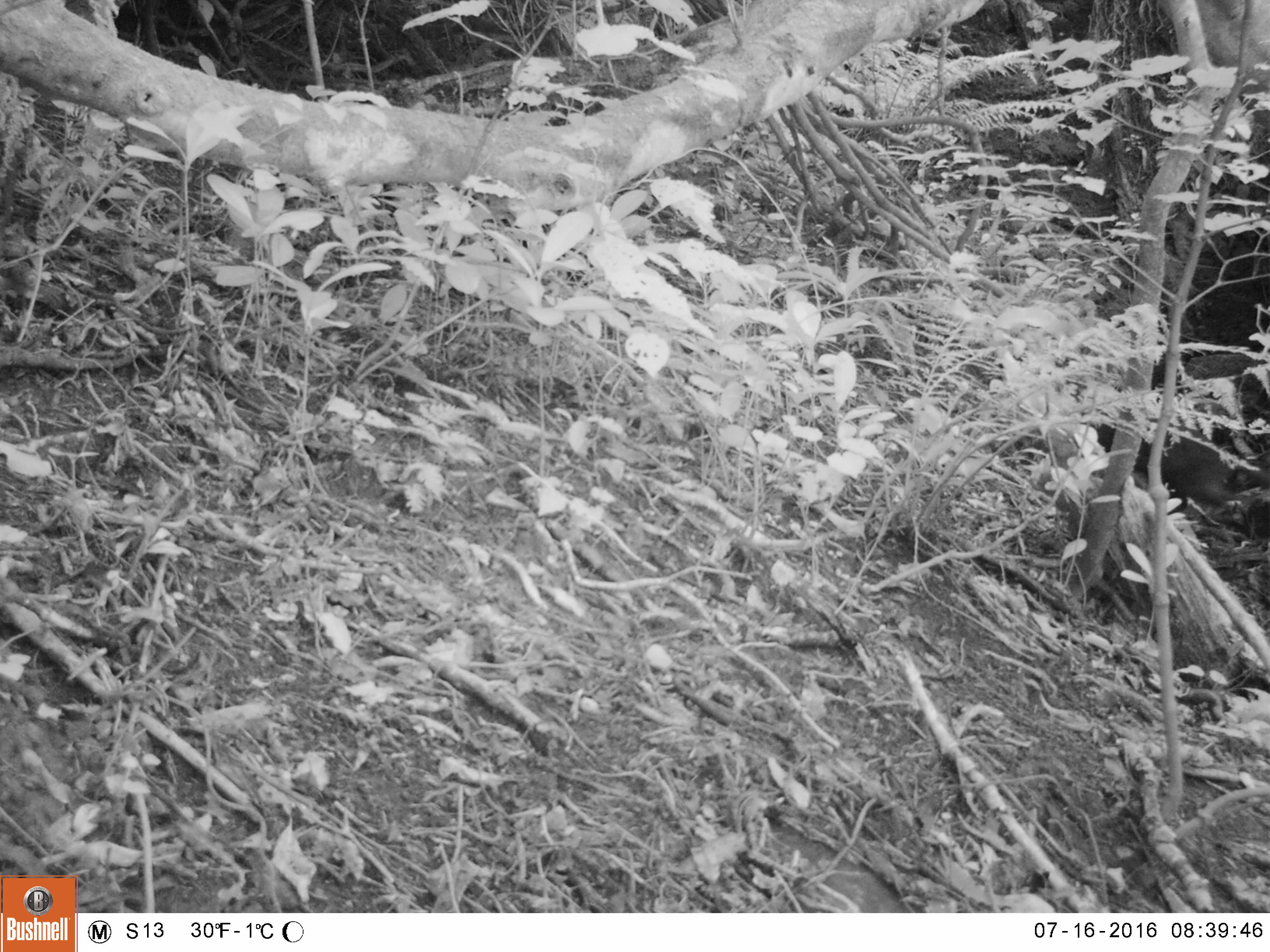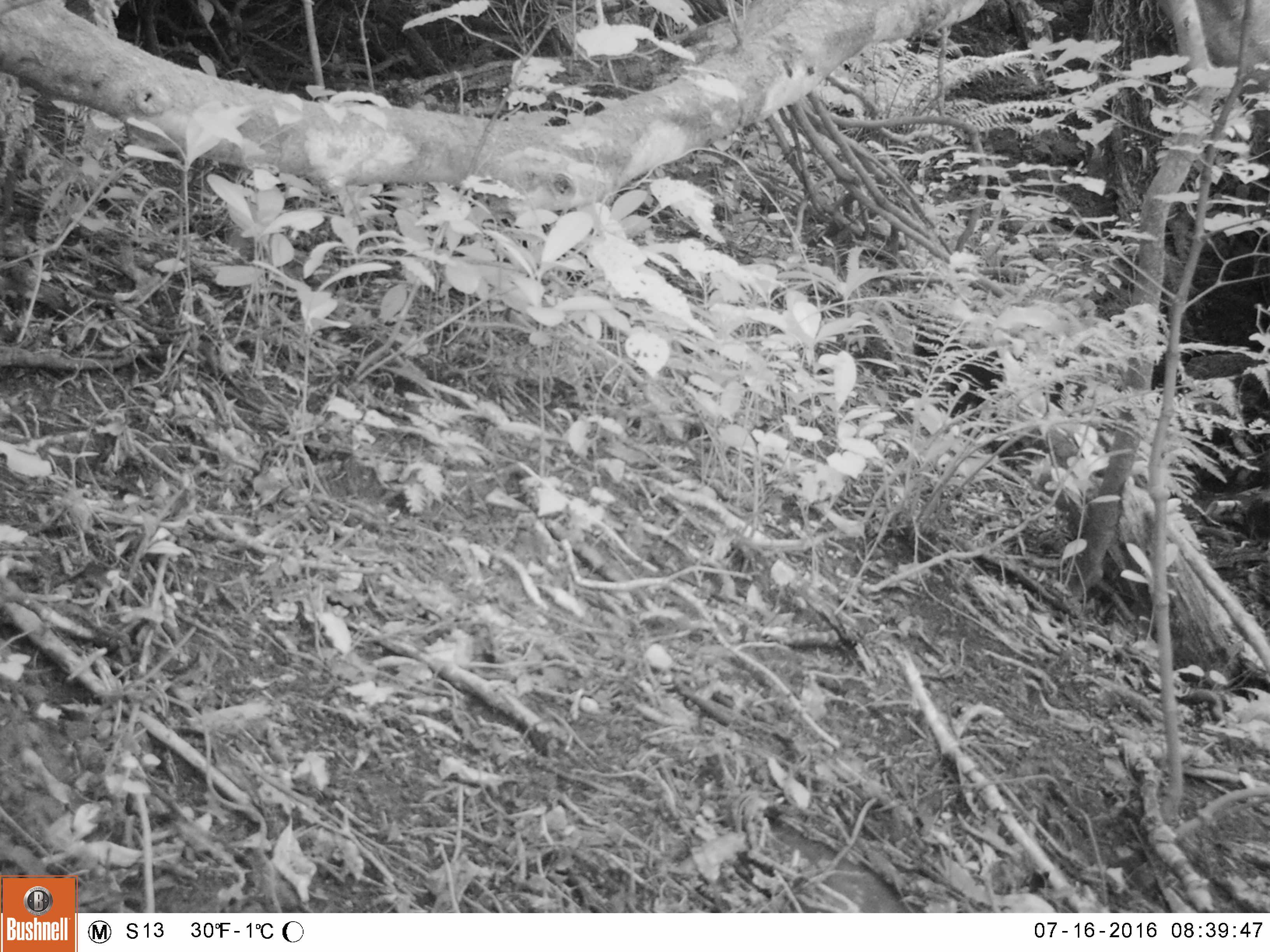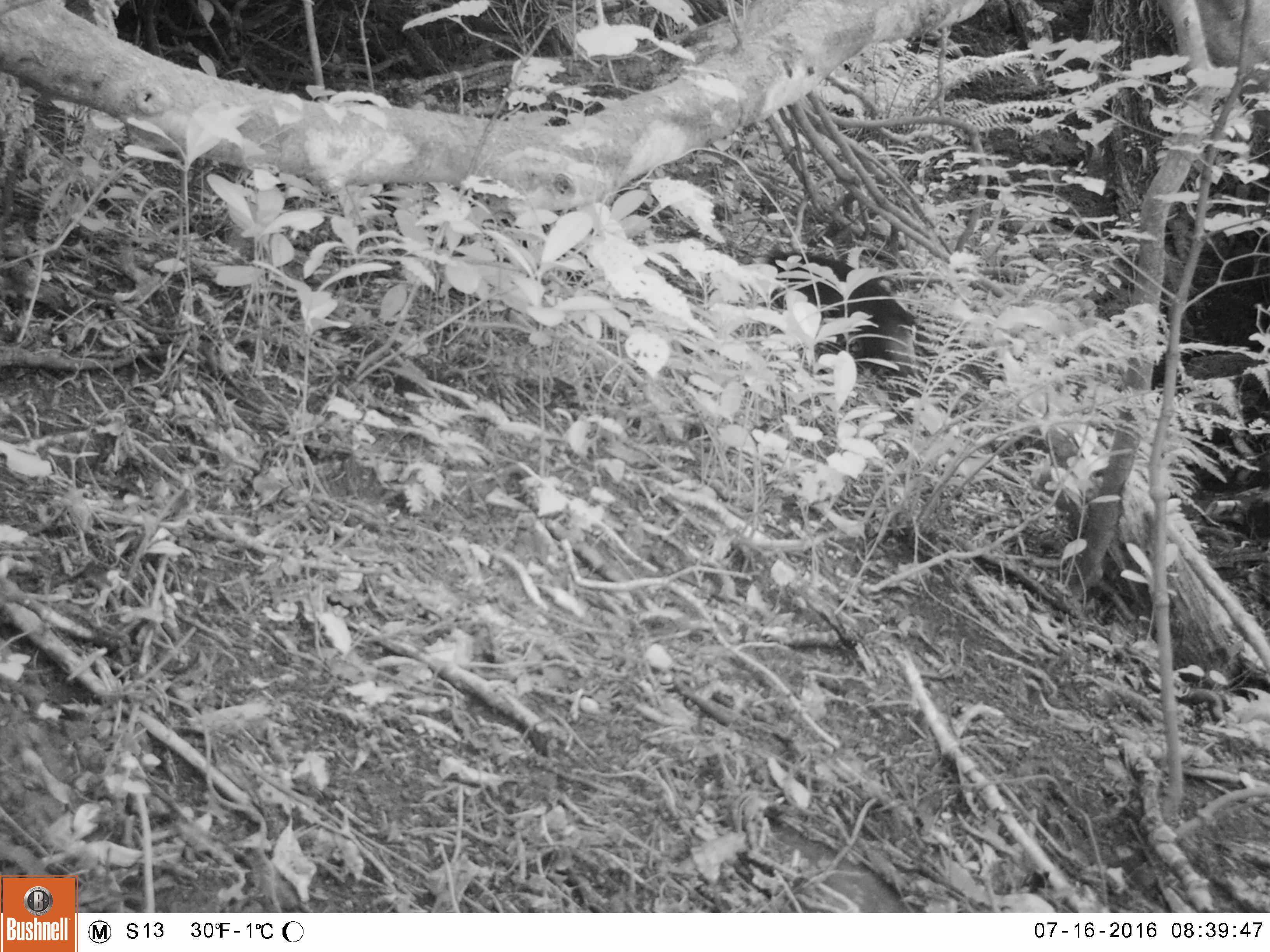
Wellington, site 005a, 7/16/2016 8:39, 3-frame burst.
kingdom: Animalia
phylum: Chordata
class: Mammalia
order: Carnivora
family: Felidae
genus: Felis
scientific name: Felis catus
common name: cat